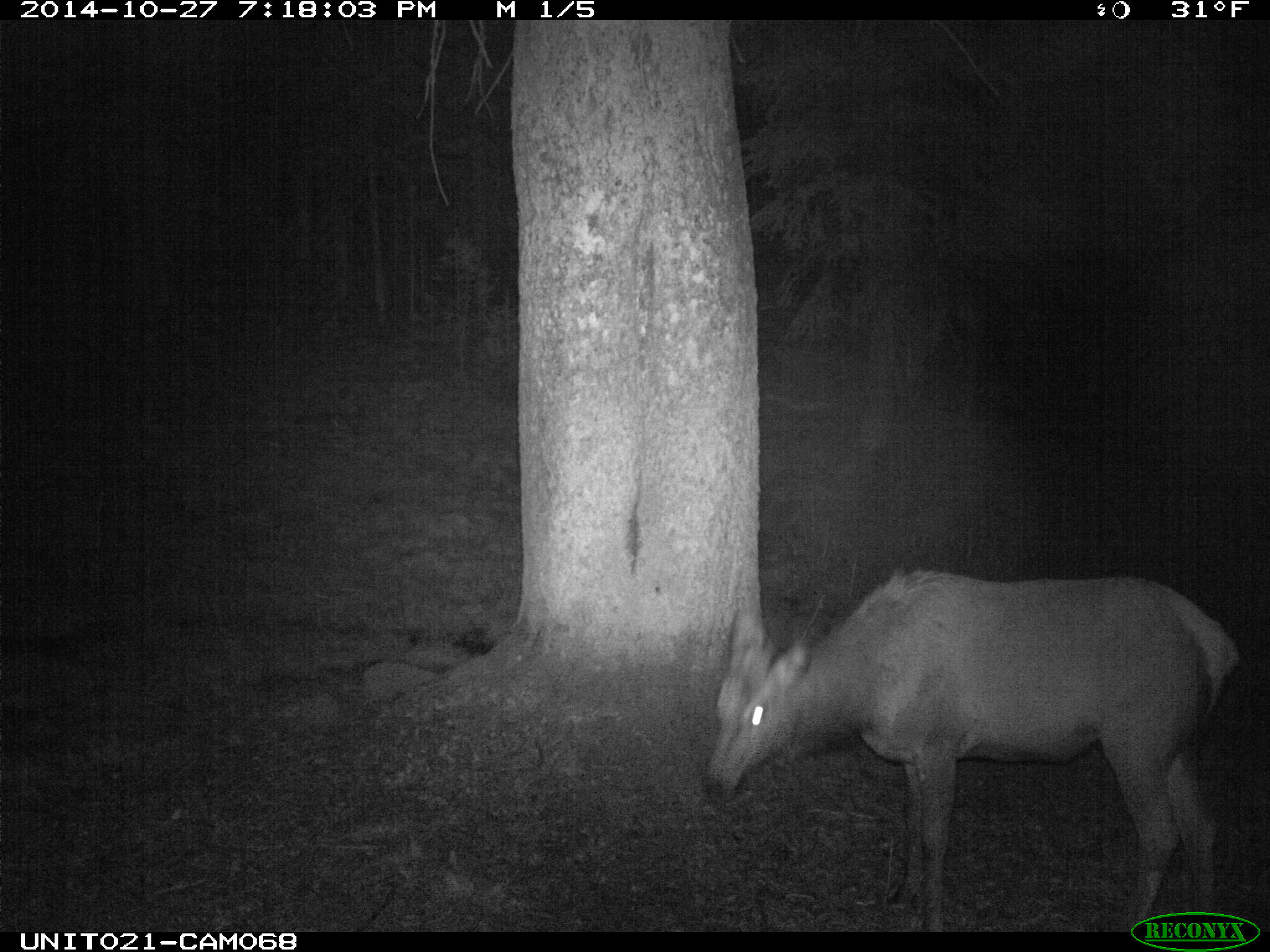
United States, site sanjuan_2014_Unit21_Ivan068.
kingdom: Animalia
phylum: Chordata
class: Mammalia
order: Artiodactyla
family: Cervidae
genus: Cervus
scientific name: Cervus elaphus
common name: red deer